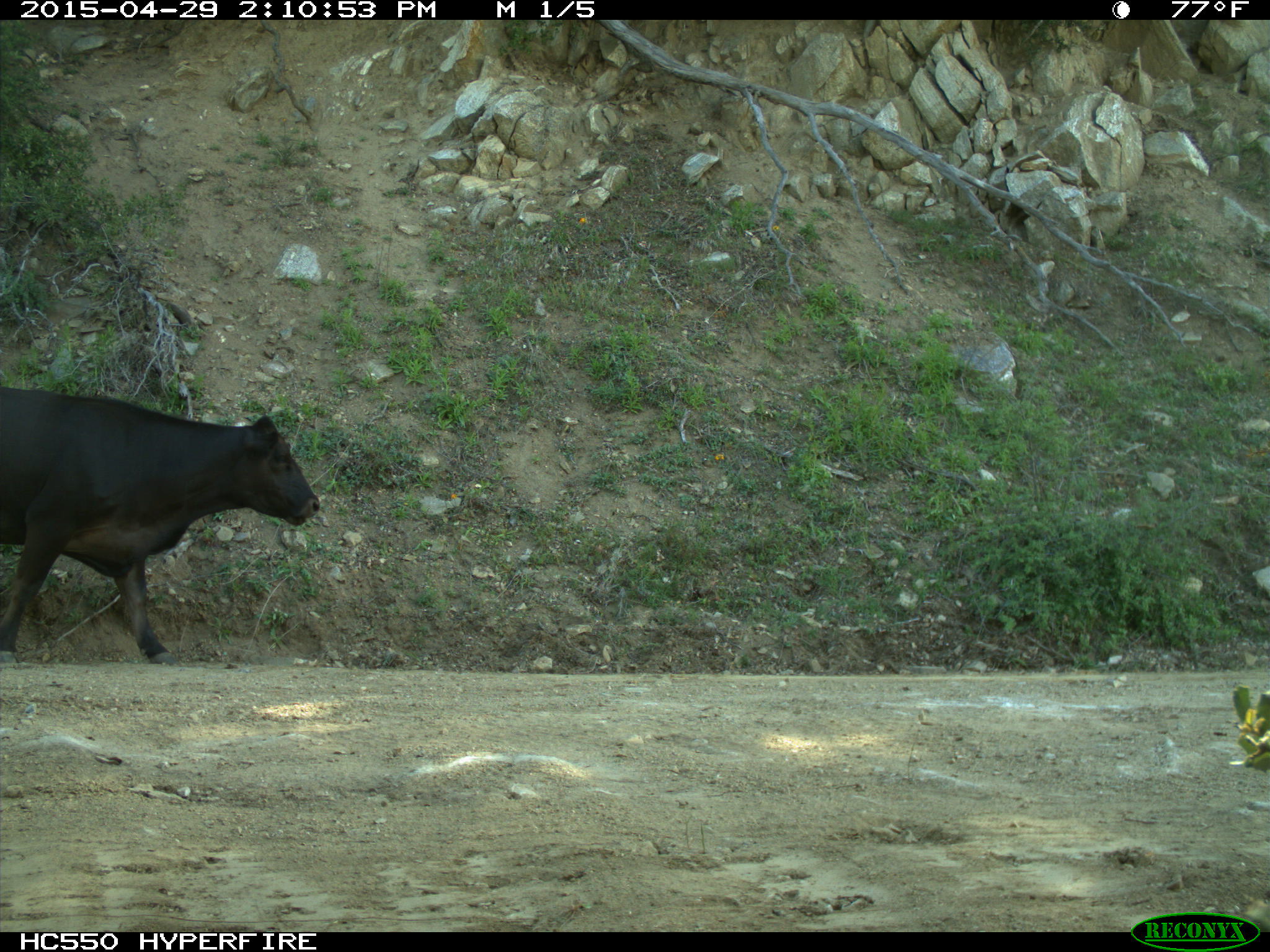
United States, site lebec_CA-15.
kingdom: Animalia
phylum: Chordata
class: Mammalia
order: Artiodactyla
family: Bovidae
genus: Bos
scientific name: Bos taurus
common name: domestic cow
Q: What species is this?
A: Bos taurus (domestic cow).